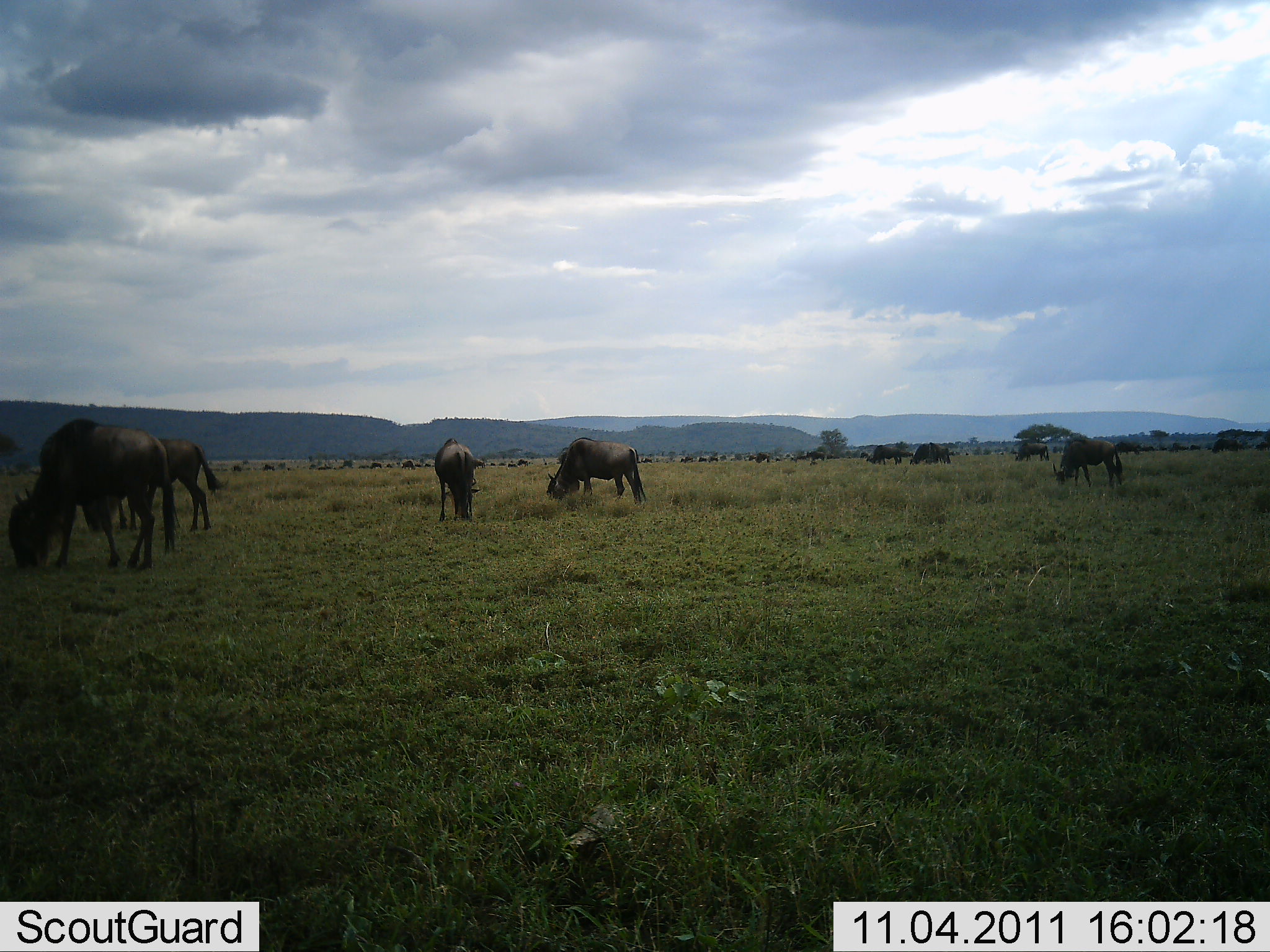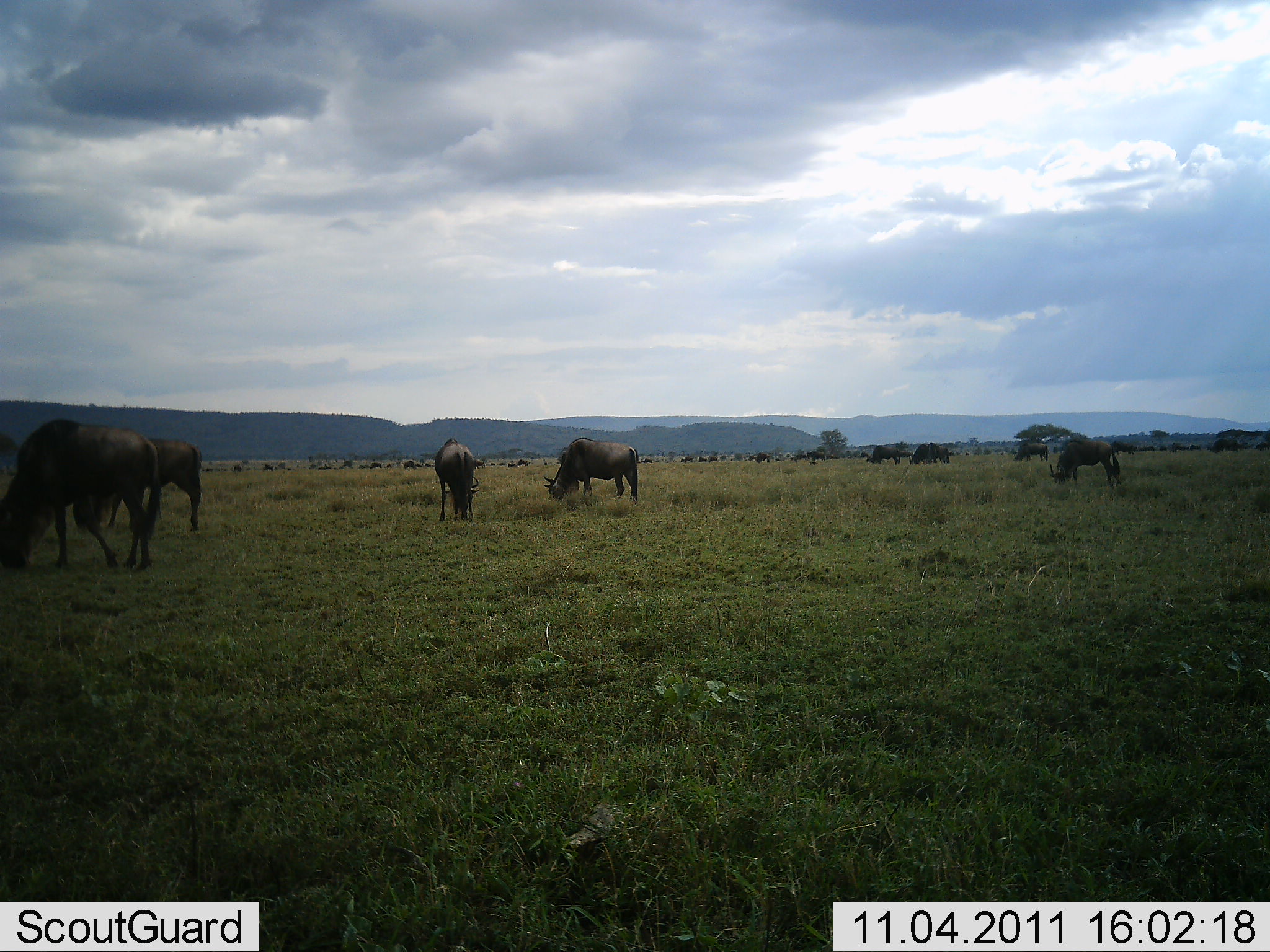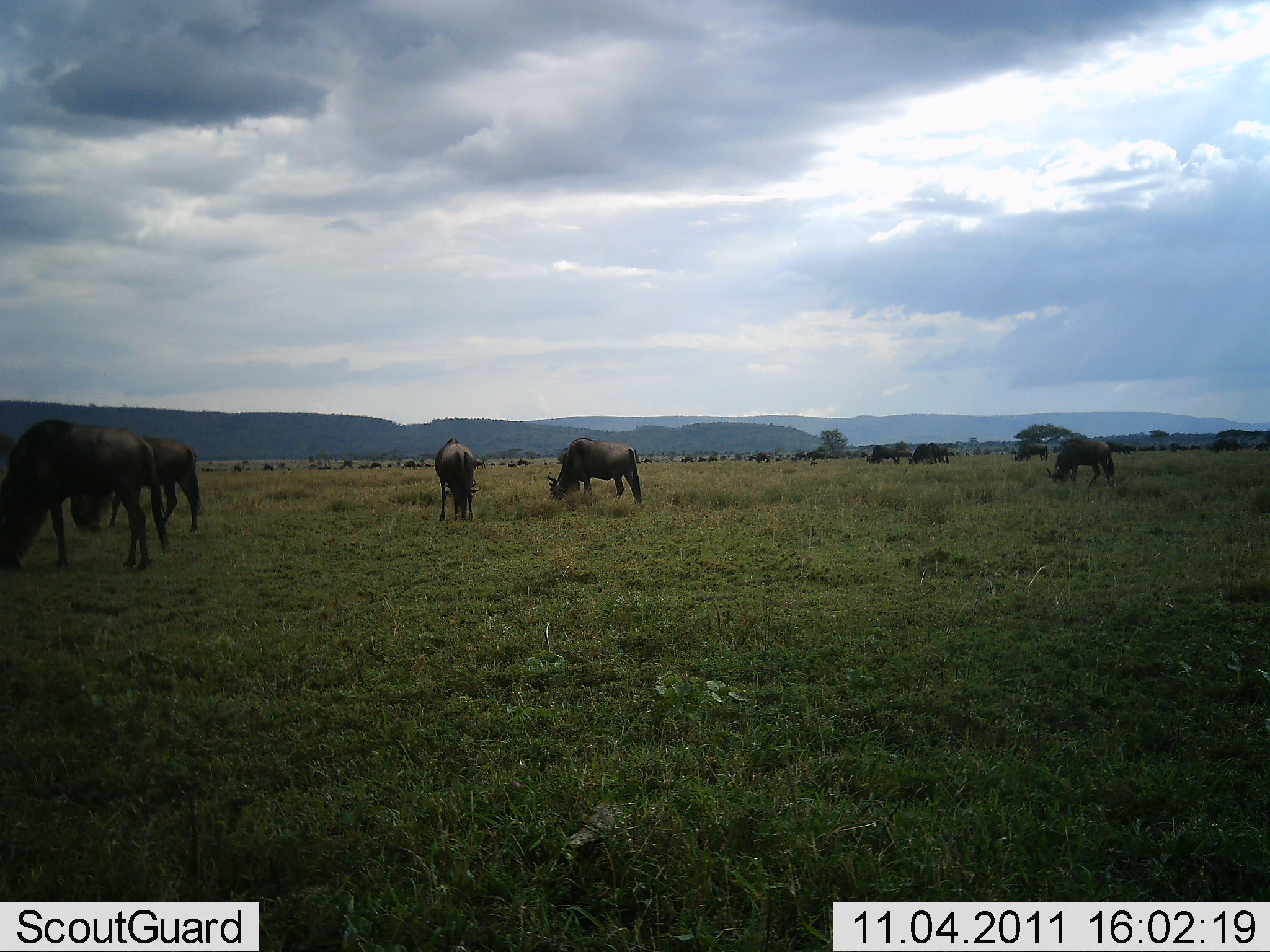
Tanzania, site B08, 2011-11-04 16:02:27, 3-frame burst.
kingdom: Animalia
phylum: Chordata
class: Mammalia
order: Artiodactyla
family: Bovidae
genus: Connochaetes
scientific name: Connochaetes taurinus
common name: blue wildebeest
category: wildebeest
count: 11-50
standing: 38%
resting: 0%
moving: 6%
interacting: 0%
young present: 0%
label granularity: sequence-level